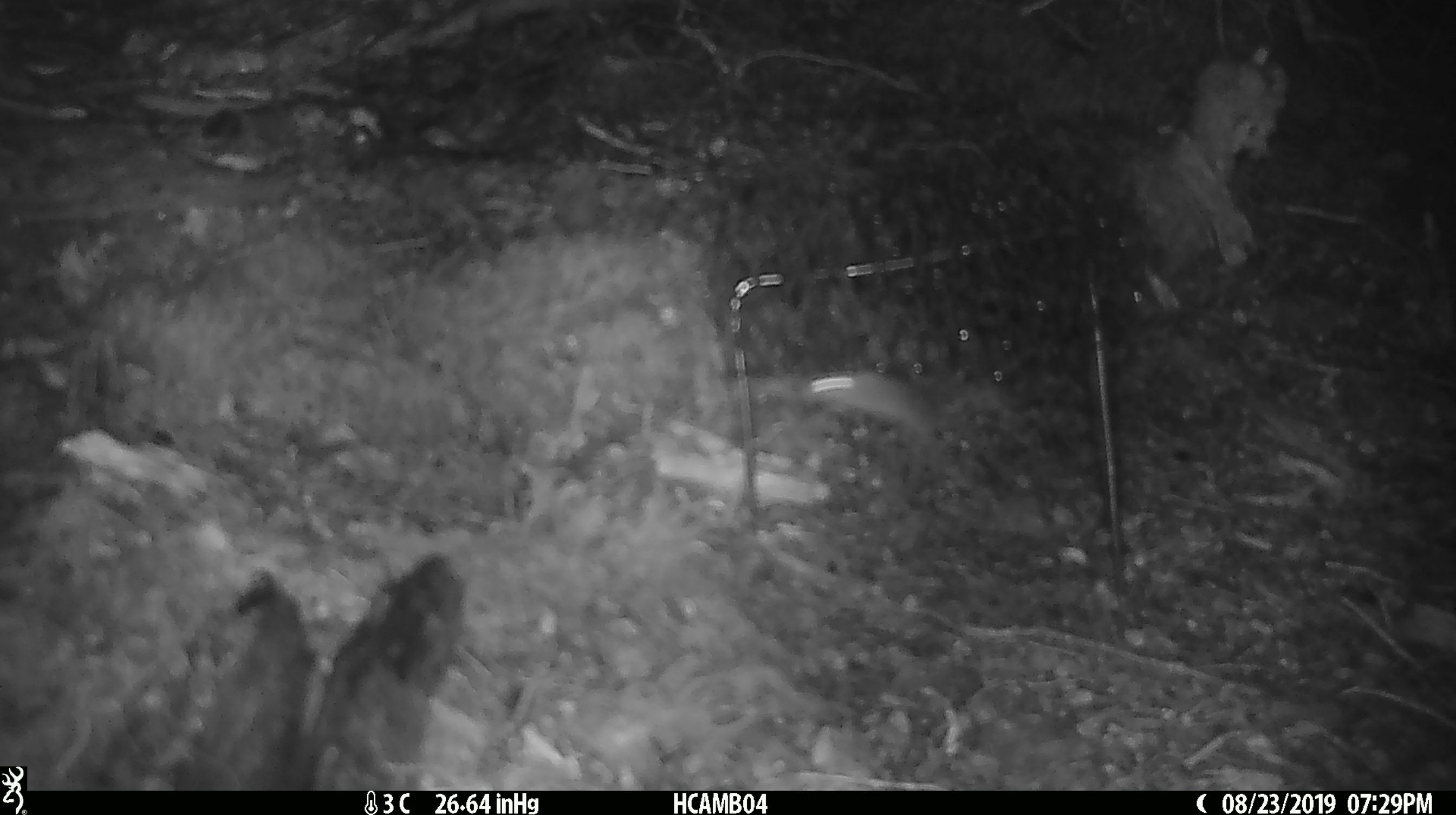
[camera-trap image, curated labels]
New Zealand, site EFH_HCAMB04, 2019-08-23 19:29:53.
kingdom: Animalia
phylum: Chordata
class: Mammalia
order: Rodentia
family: Muridae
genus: Mus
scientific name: Mus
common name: mouse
Mouse (Mus).